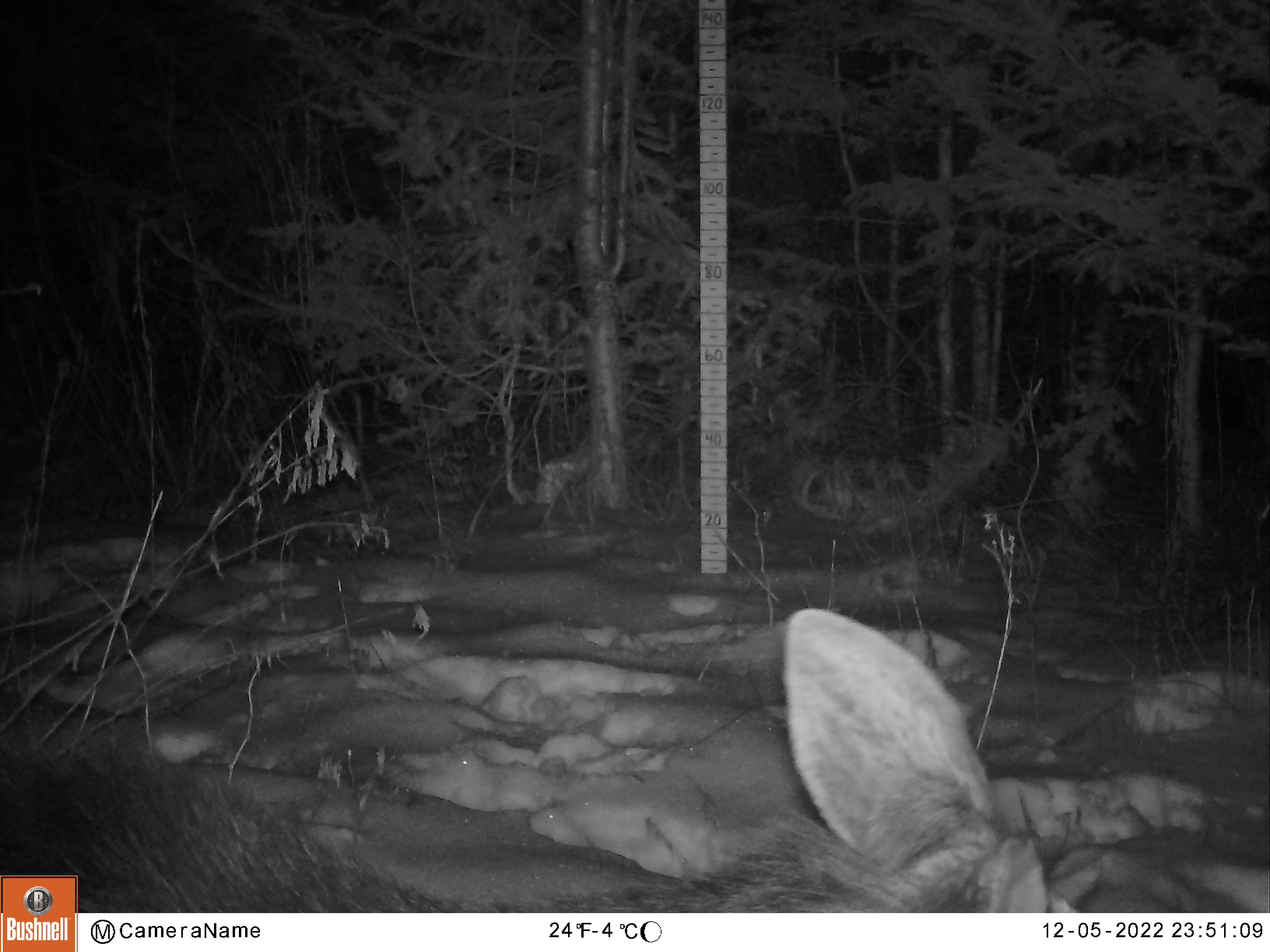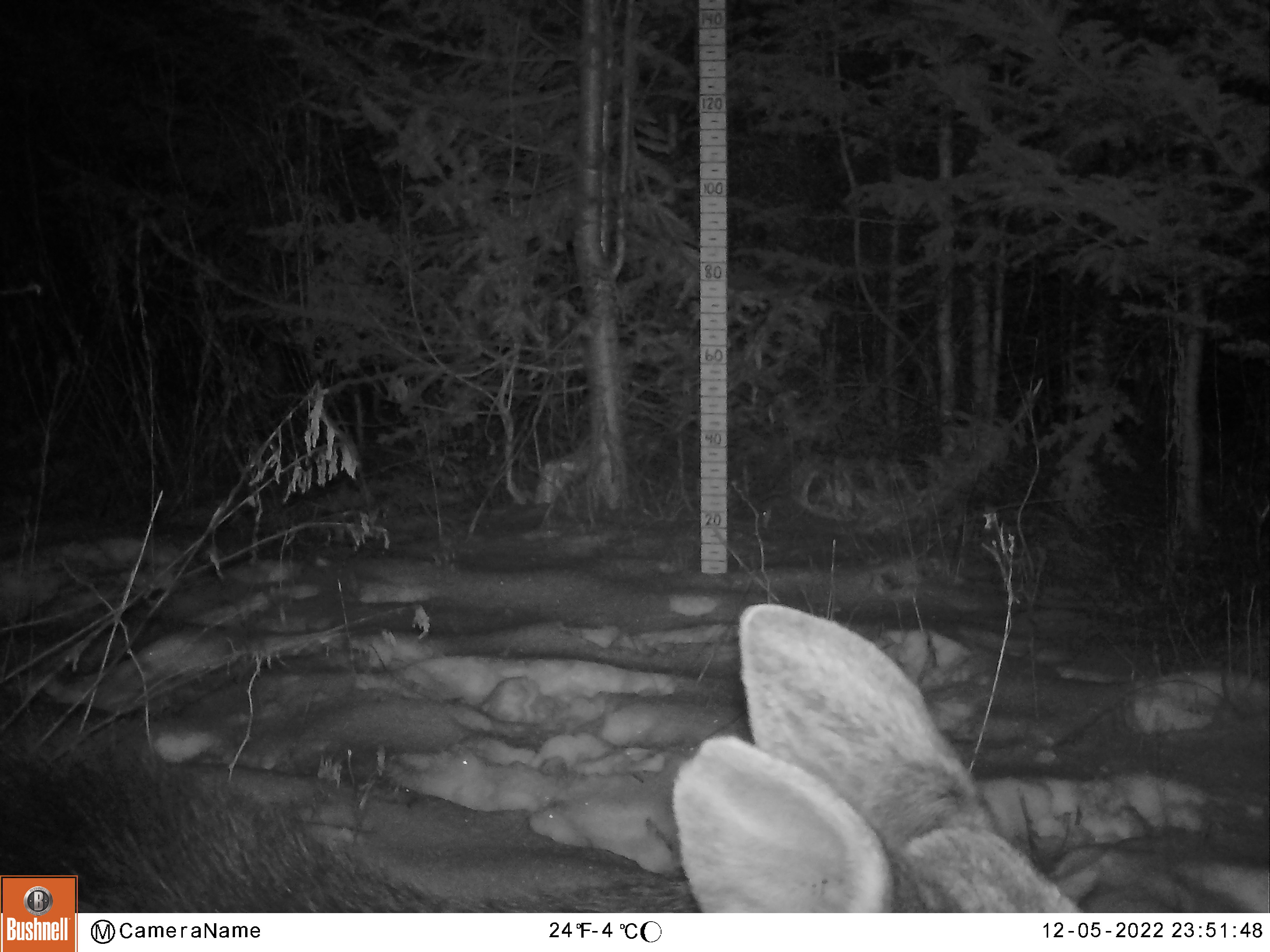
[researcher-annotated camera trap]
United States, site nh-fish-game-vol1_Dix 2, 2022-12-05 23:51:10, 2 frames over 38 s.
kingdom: Animalia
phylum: Chordata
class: Mammalia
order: Artiodactyla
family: Cervidae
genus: Alces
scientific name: Alces alces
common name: moose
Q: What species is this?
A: Moose (Alces alces).